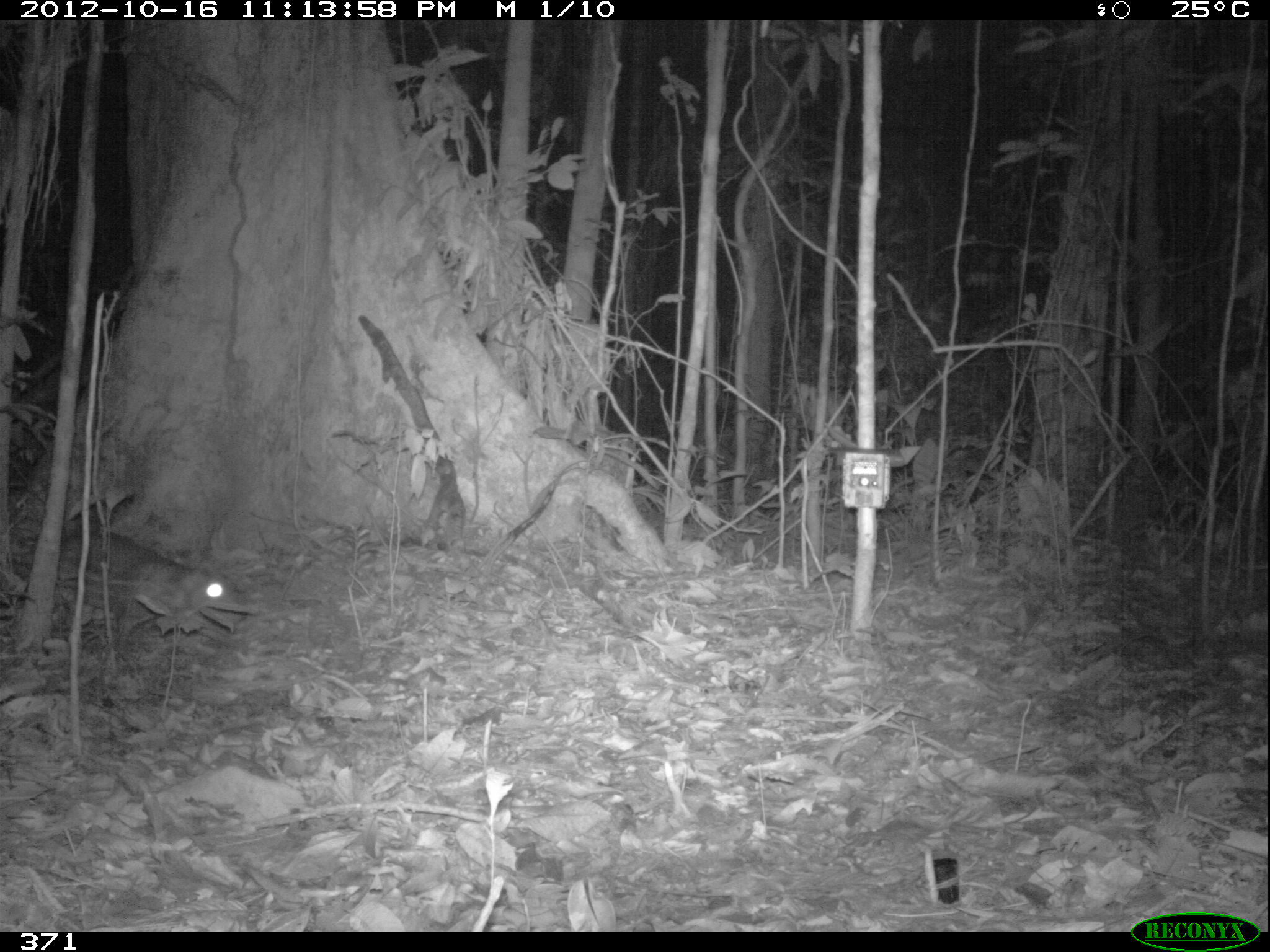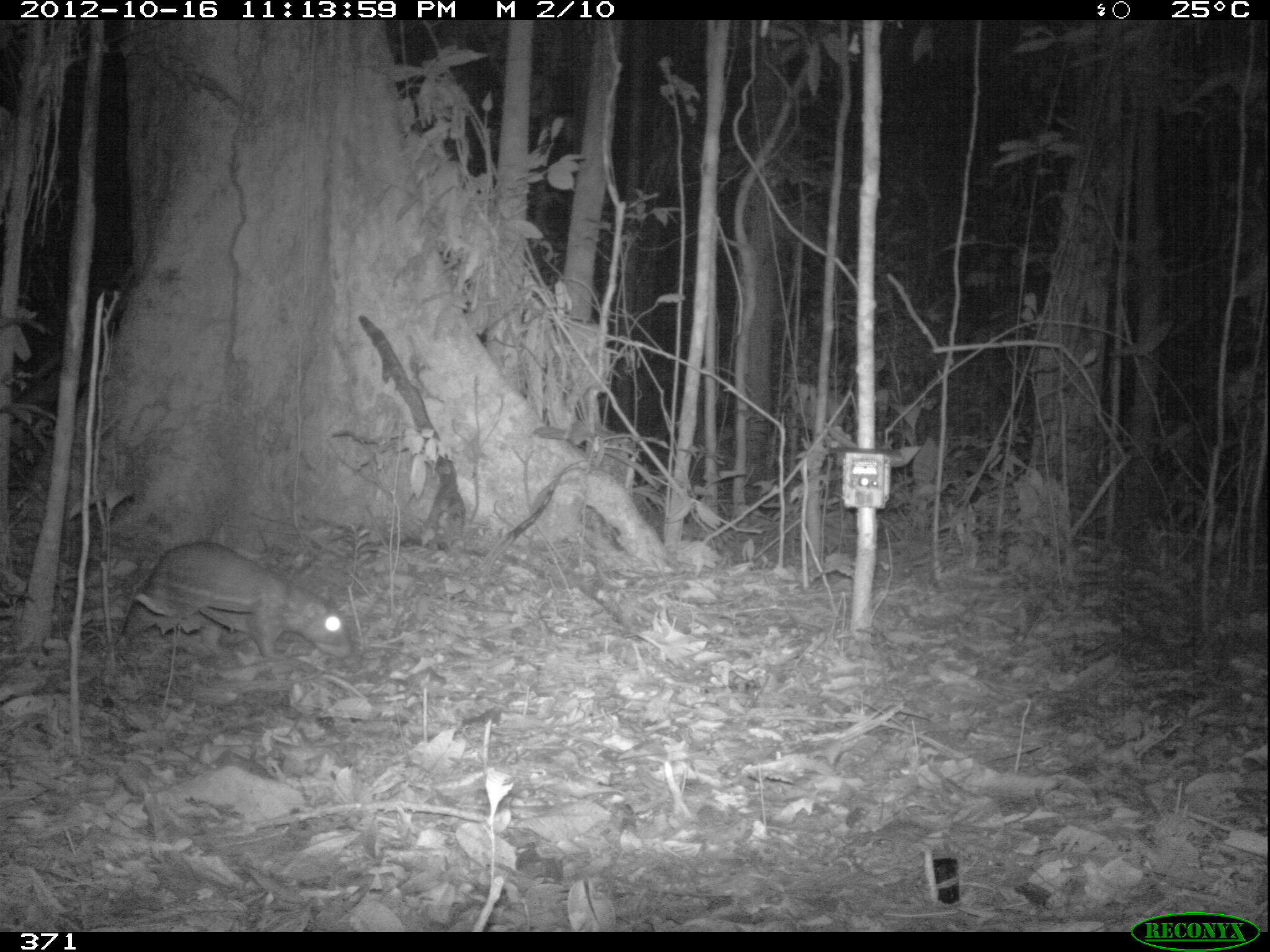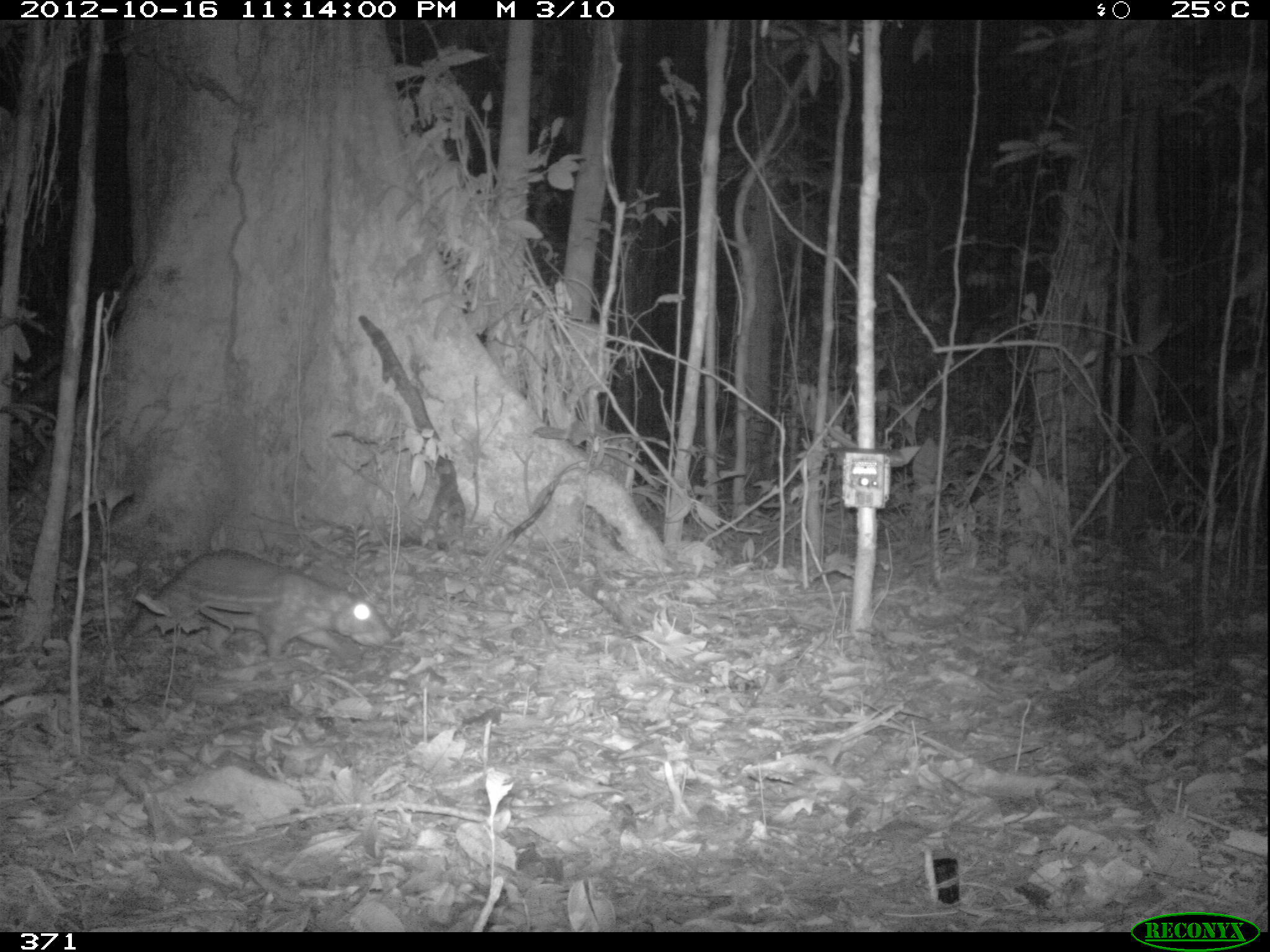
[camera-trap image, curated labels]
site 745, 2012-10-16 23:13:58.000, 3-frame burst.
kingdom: Animalia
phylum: Chordata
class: Mammalia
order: Rodentia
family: Cuniculidae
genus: Cuniculus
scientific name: Cuniculus paca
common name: spotted paca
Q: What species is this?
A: Cuniculus paca (spotted paca).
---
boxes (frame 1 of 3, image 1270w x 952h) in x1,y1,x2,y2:
cuniculus paca: 51,529,243,656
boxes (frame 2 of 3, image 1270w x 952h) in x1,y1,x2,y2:
cuniculus paca: 114,541,350,665